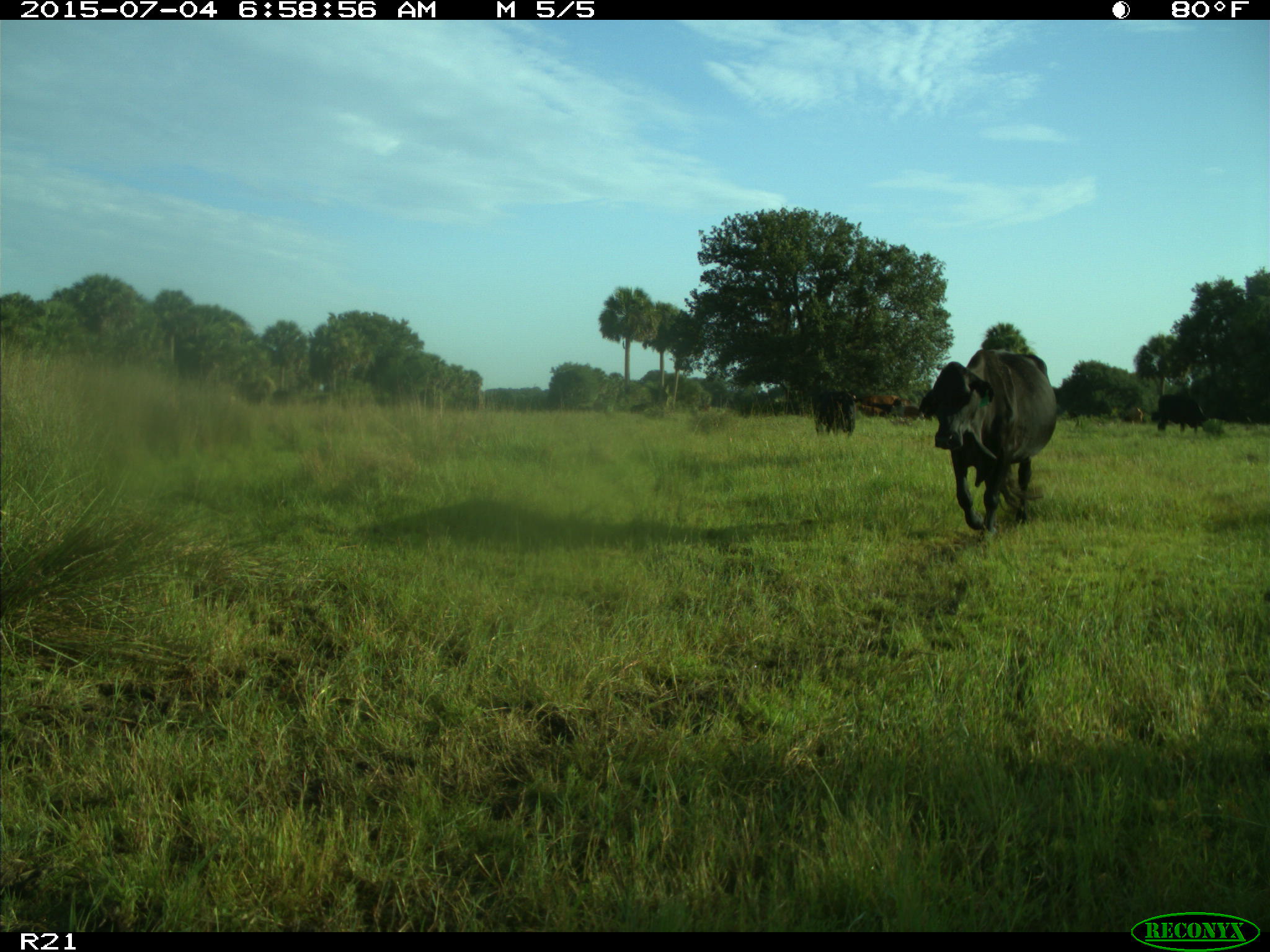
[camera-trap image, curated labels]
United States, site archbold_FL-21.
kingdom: Animalia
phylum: Chordata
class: Mammalia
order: Artiodactyla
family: Bovidae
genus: Bos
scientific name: Bos taurus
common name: domestic cow